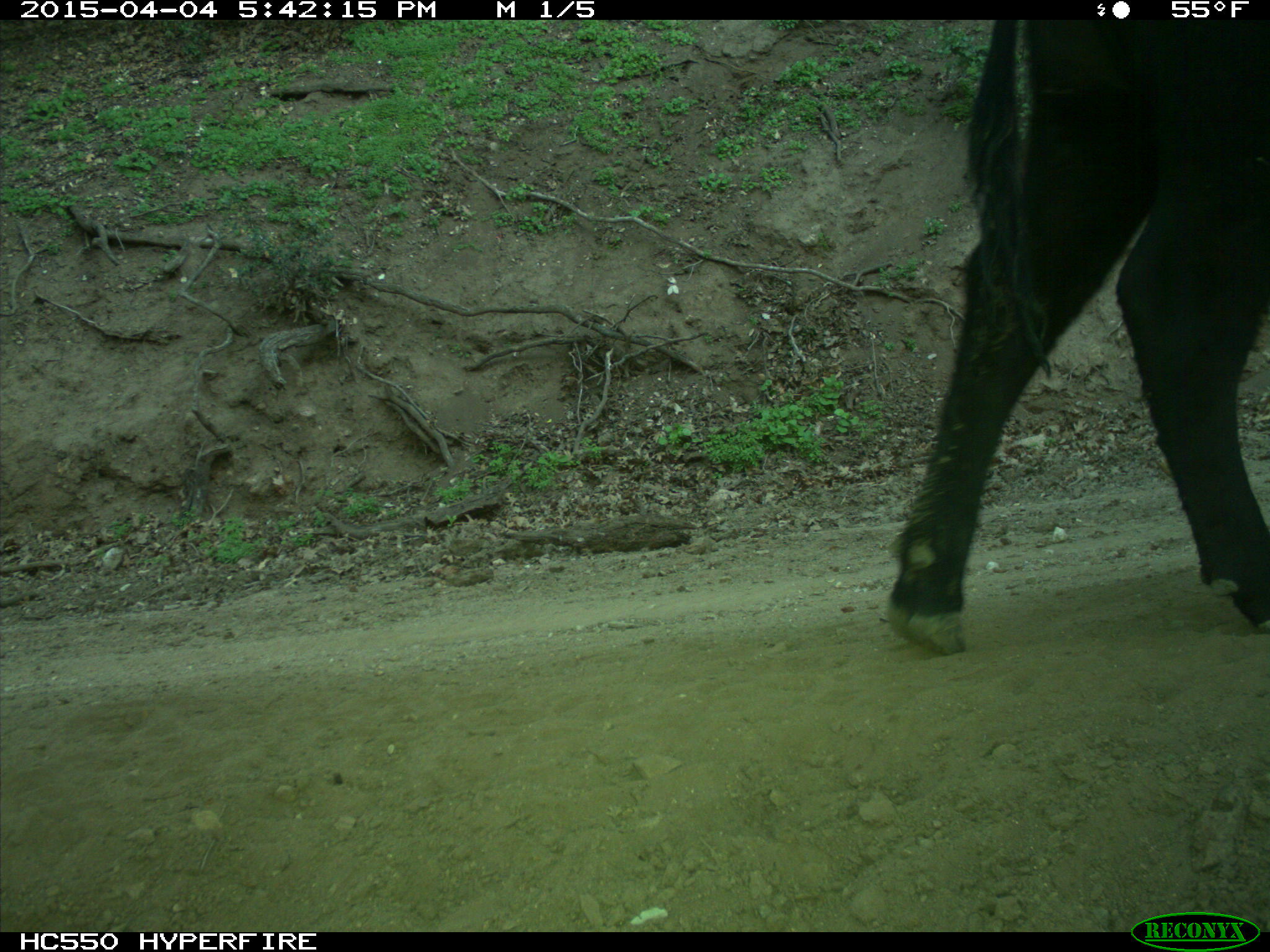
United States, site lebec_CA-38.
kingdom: Animalia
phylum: Chordata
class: Mammalia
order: Artiodactyla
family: Bovidae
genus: Bos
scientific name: Bos taurus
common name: domestic cow